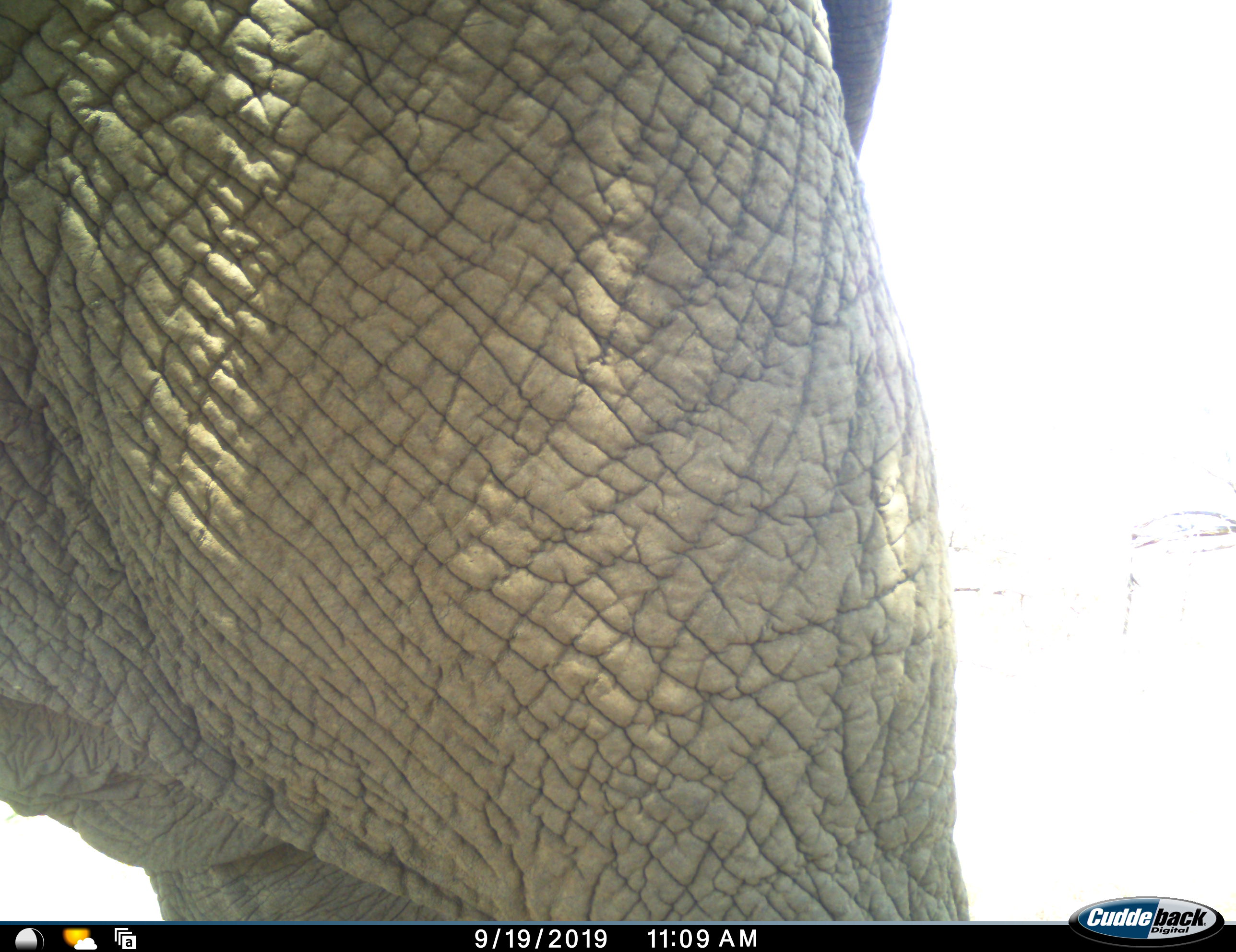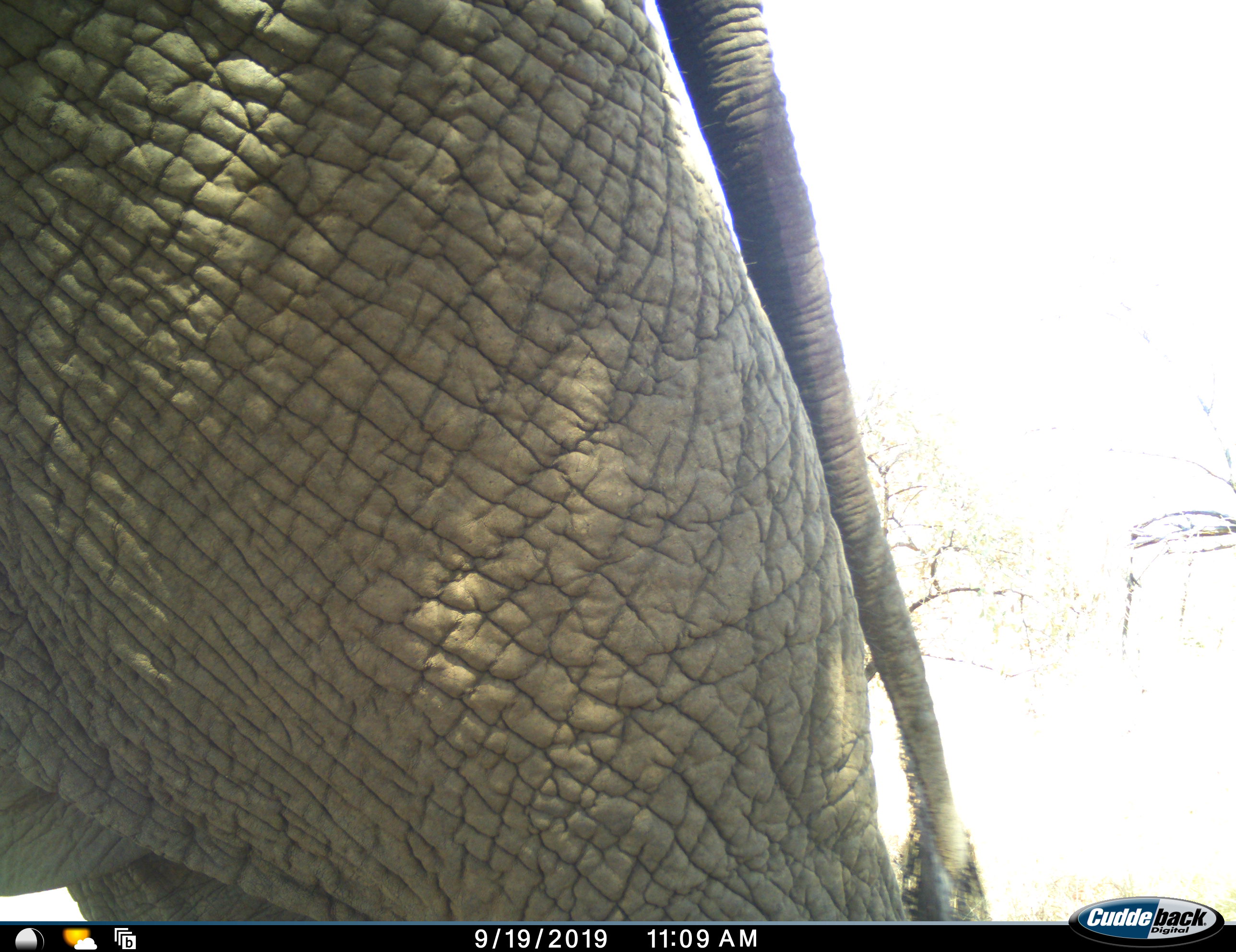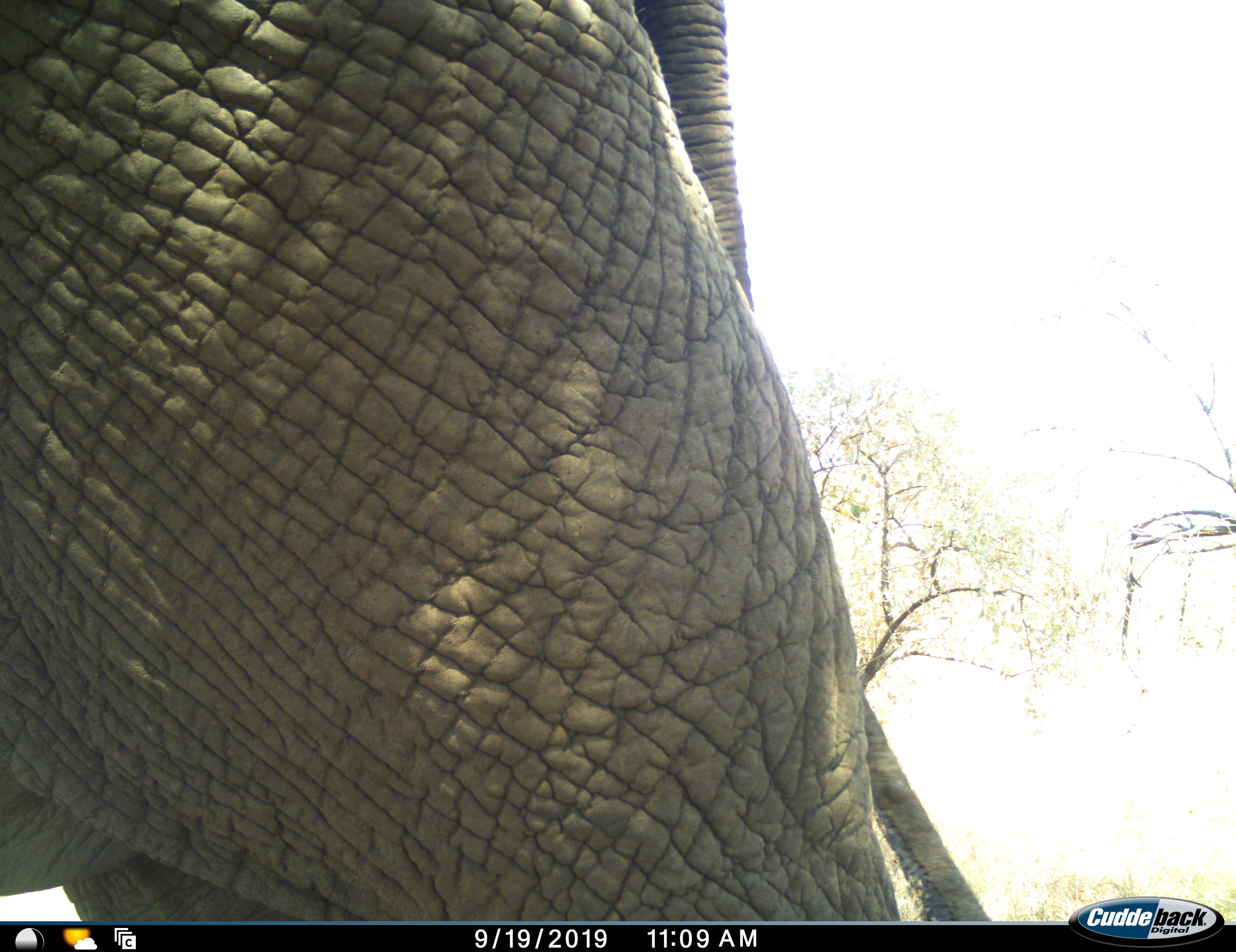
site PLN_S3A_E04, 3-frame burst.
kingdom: Animalia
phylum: Chordata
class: Mammalia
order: Proboscidea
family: Elephantidae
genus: Loxodonta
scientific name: Loxodonta africana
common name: african bush elephant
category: elephant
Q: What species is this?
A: Elephant (african bush elephant) (Loxodonta africana).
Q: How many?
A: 1.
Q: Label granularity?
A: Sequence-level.